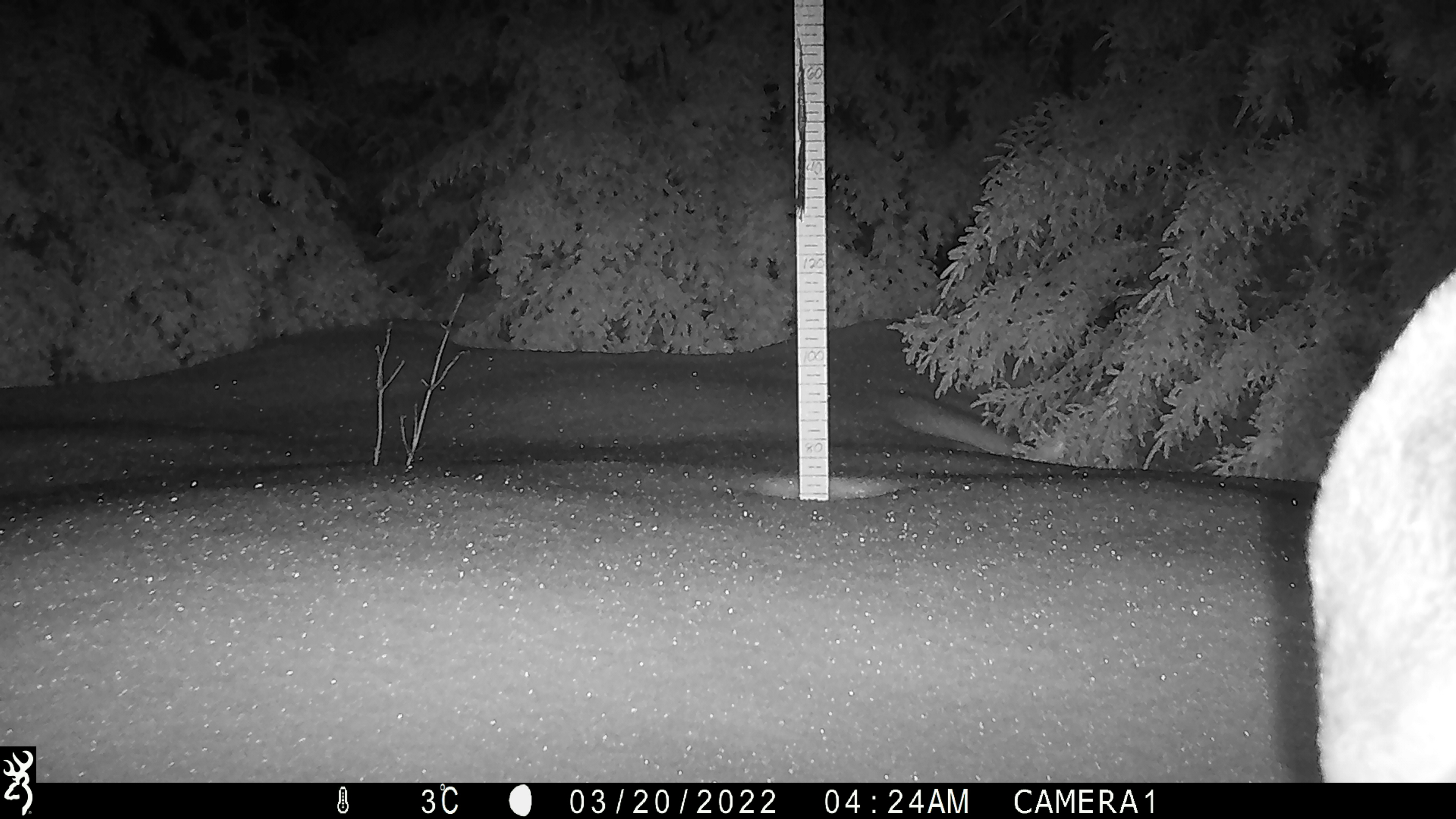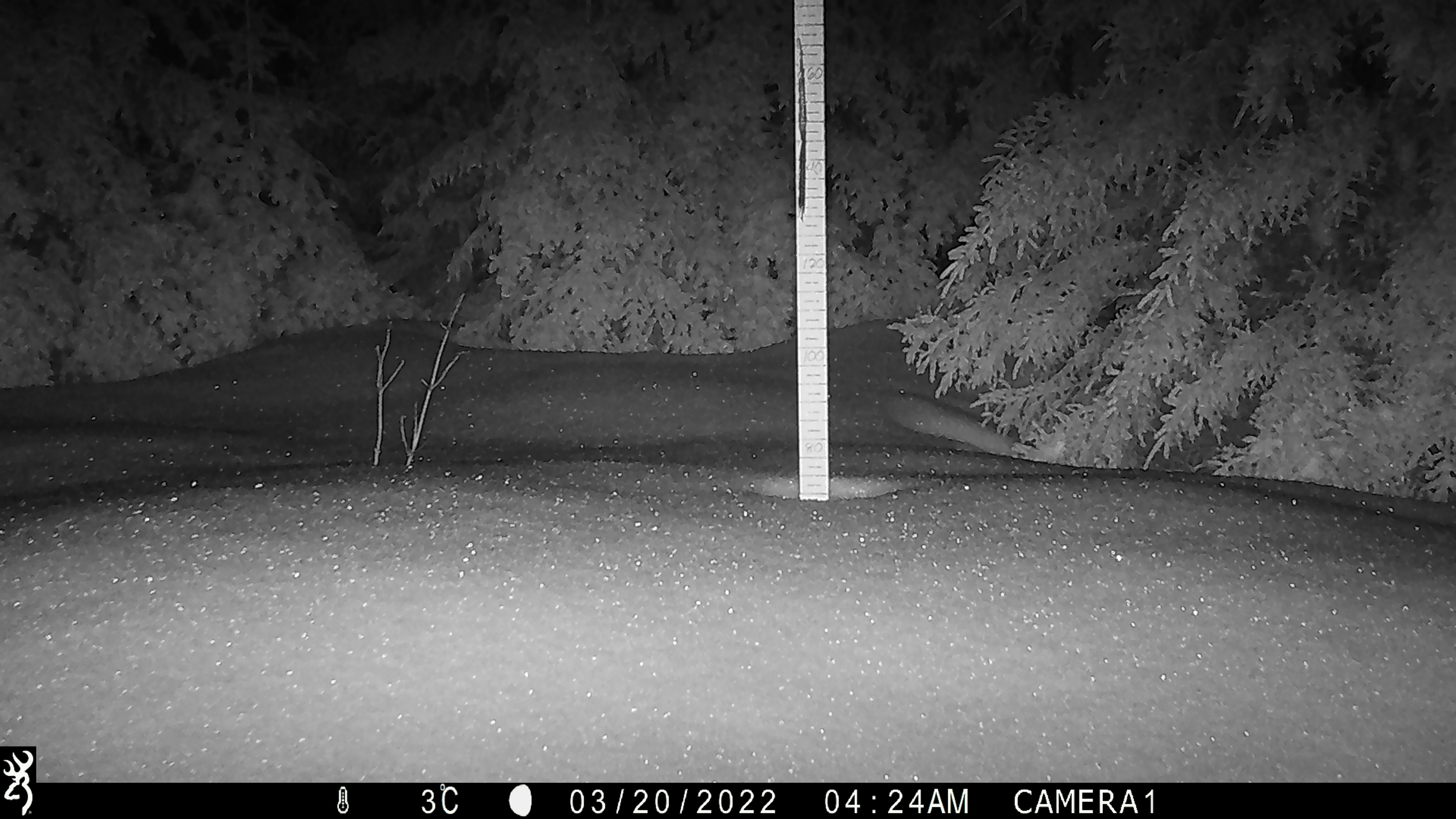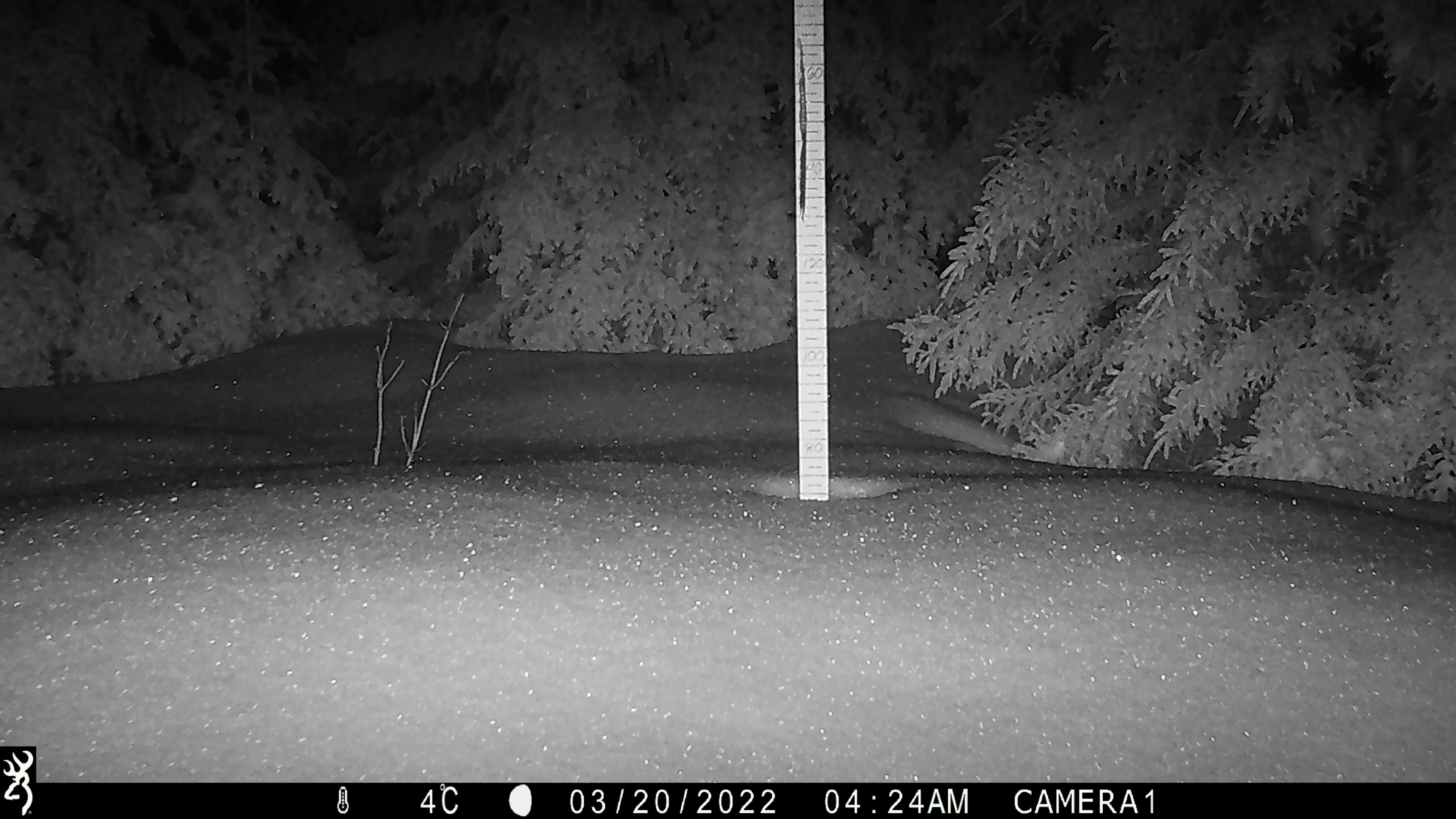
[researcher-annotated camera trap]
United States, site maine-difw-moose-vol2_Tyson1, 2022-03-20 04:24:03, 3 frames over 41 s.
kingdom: Animalia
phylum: Chordata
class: Mammalia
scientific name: Mammalia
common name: mammal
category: mammal sp.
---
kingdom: Animalia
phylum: Chordata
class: Mammalia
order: Artiodactyla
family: Cervidae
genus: Alces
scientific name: Alces alces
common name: moose